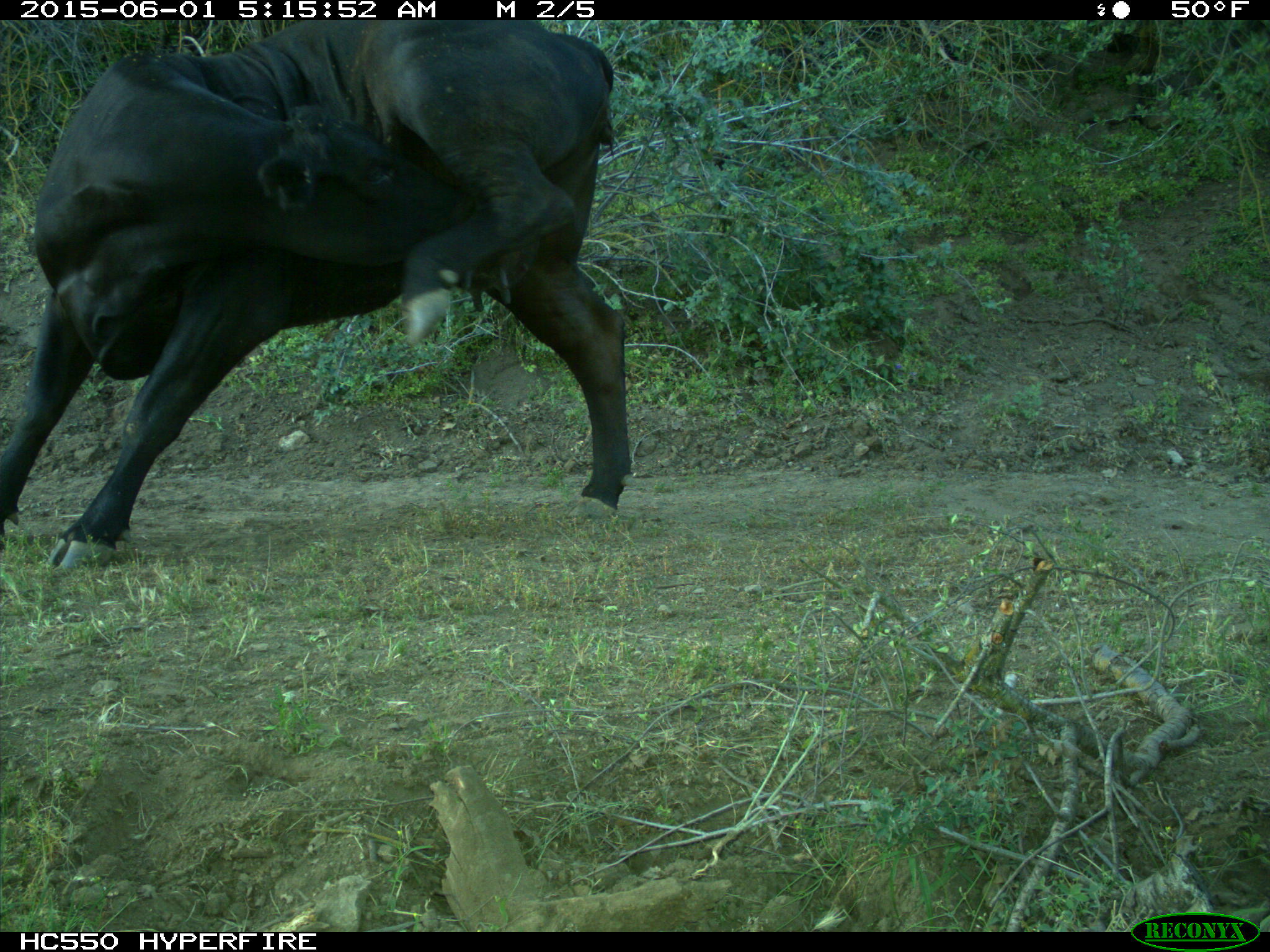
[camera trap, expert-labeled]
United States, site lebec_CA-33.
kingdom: Animalia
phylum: Chordata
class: Mammalia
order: Artiodactyla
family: Bovidae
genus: Bos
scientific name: Bos taurus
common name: domestic cow